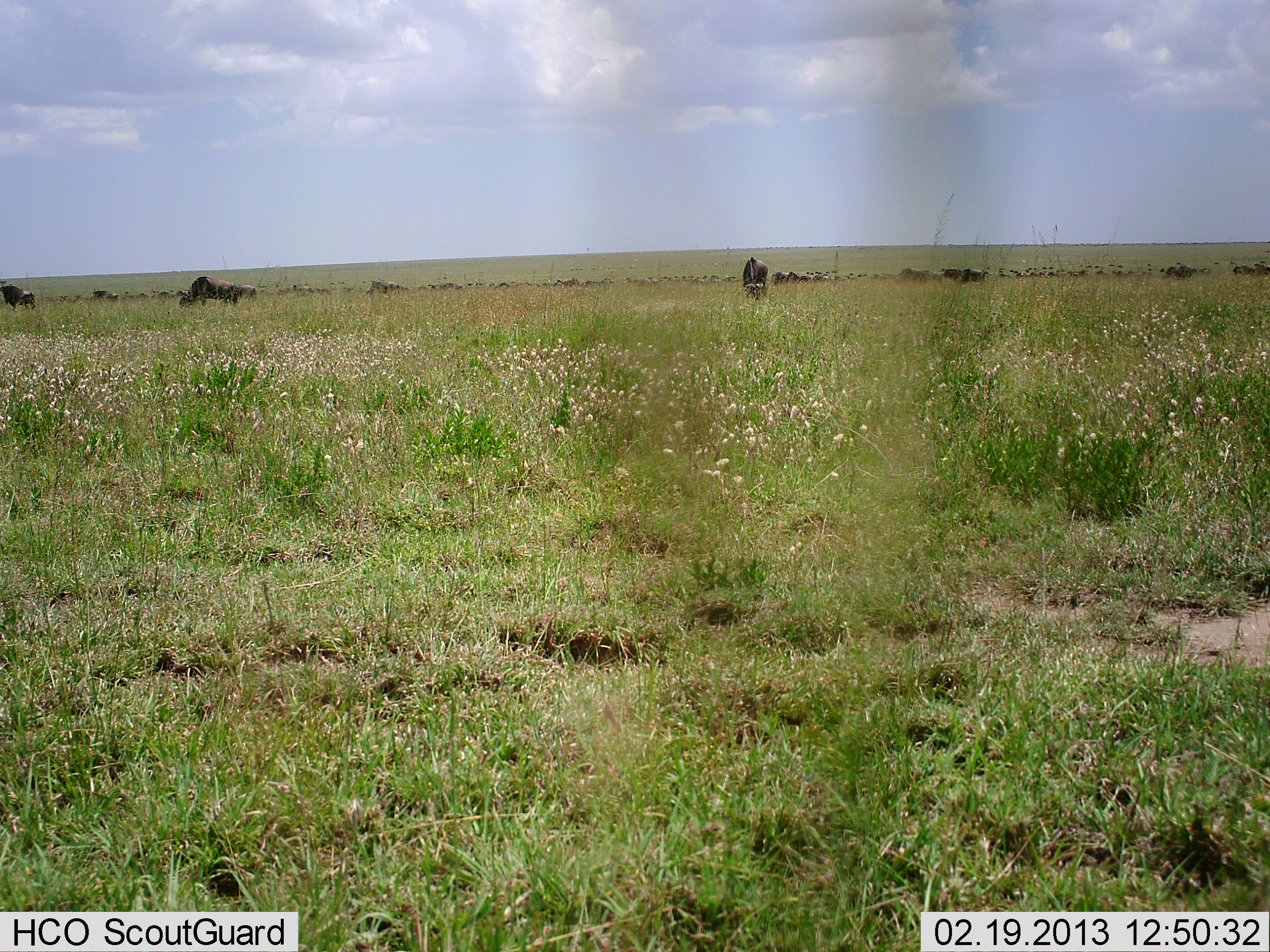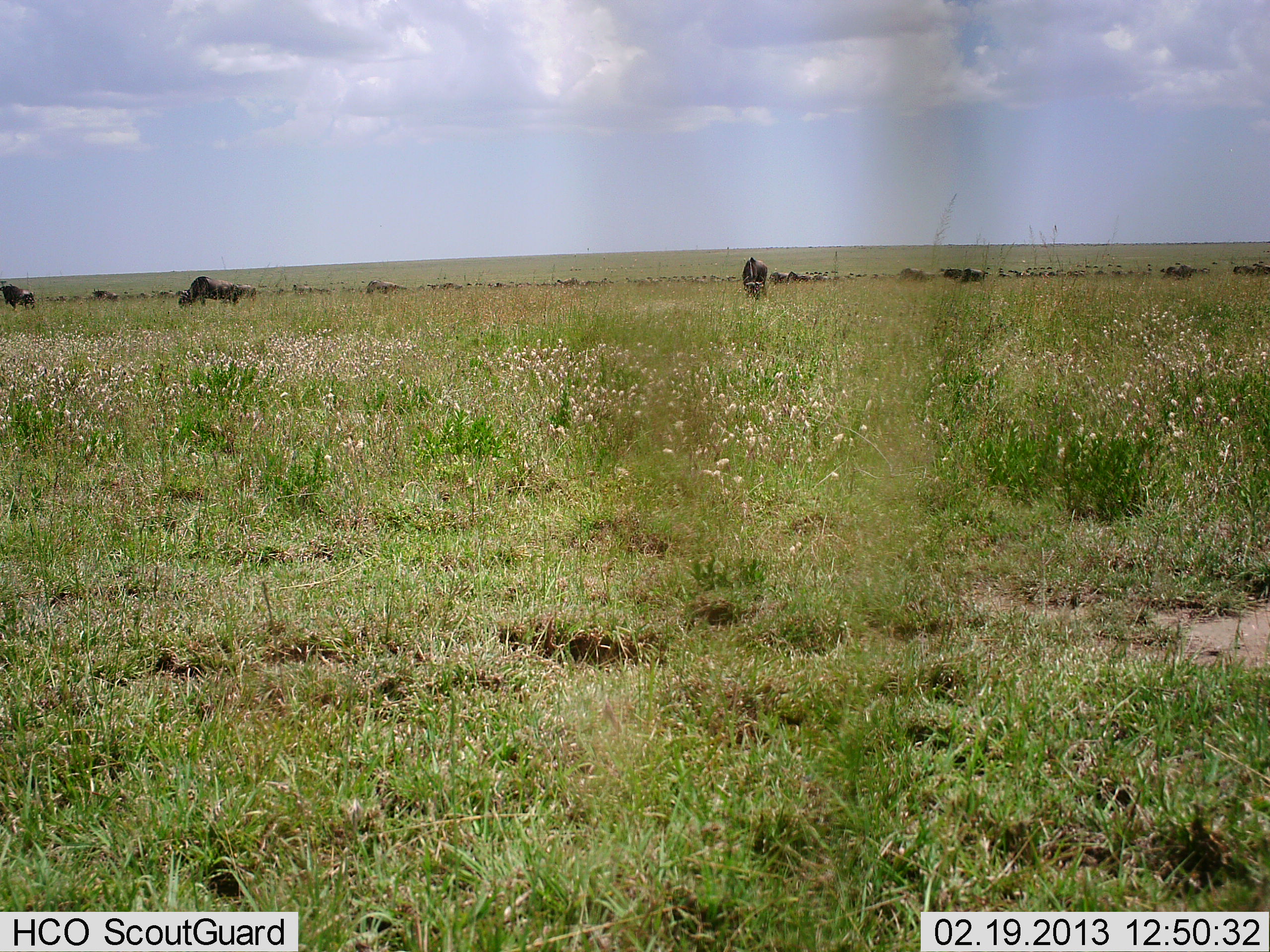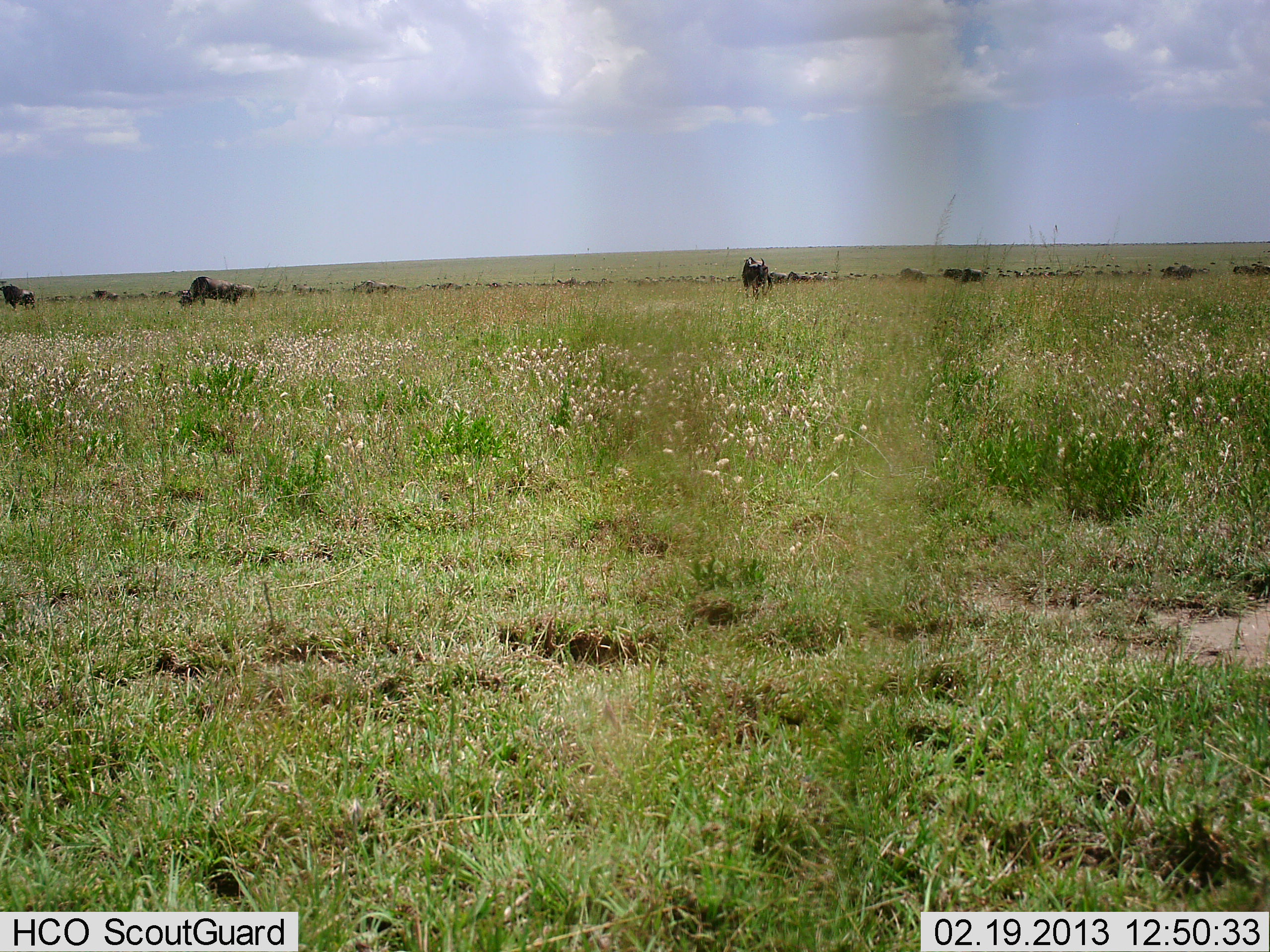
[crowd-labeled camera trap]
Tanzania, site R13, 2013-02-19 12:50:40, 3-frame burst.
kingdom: Animalia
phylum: Chordata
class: Mammalia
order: Artiodactyla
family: Bovidae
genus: Connochaetes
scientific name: Connochaetes taurinus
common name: blue wildebeest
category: wildebeest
Wildebeest (blue wildebeest) (Connochaetes taurinus), count 11-50. Behavior (volunteer vote fractions): standing 38%, resting 3%, moving 55%, interacting 0%. Young present (vote fraction): 0%. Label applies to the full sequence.